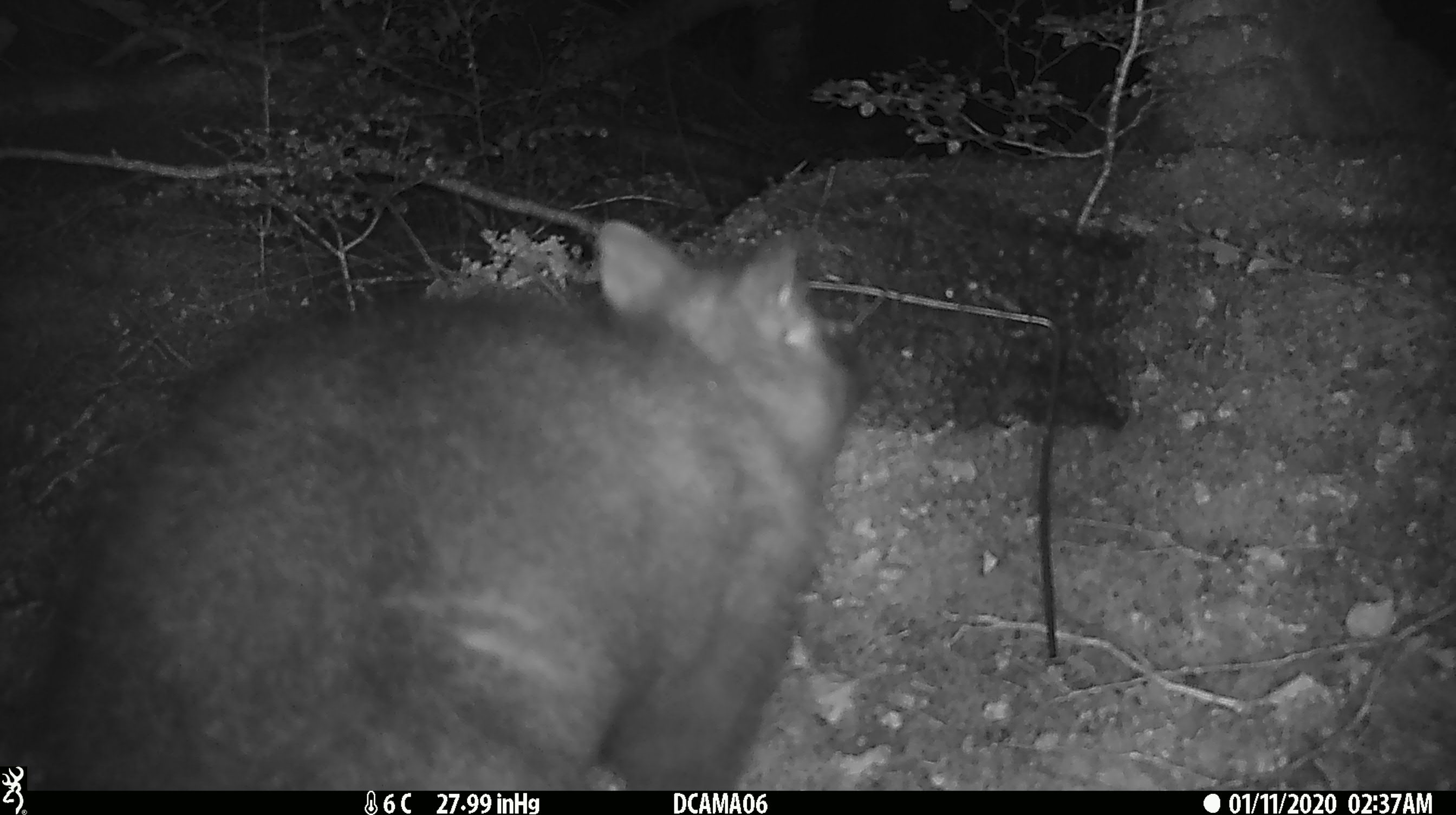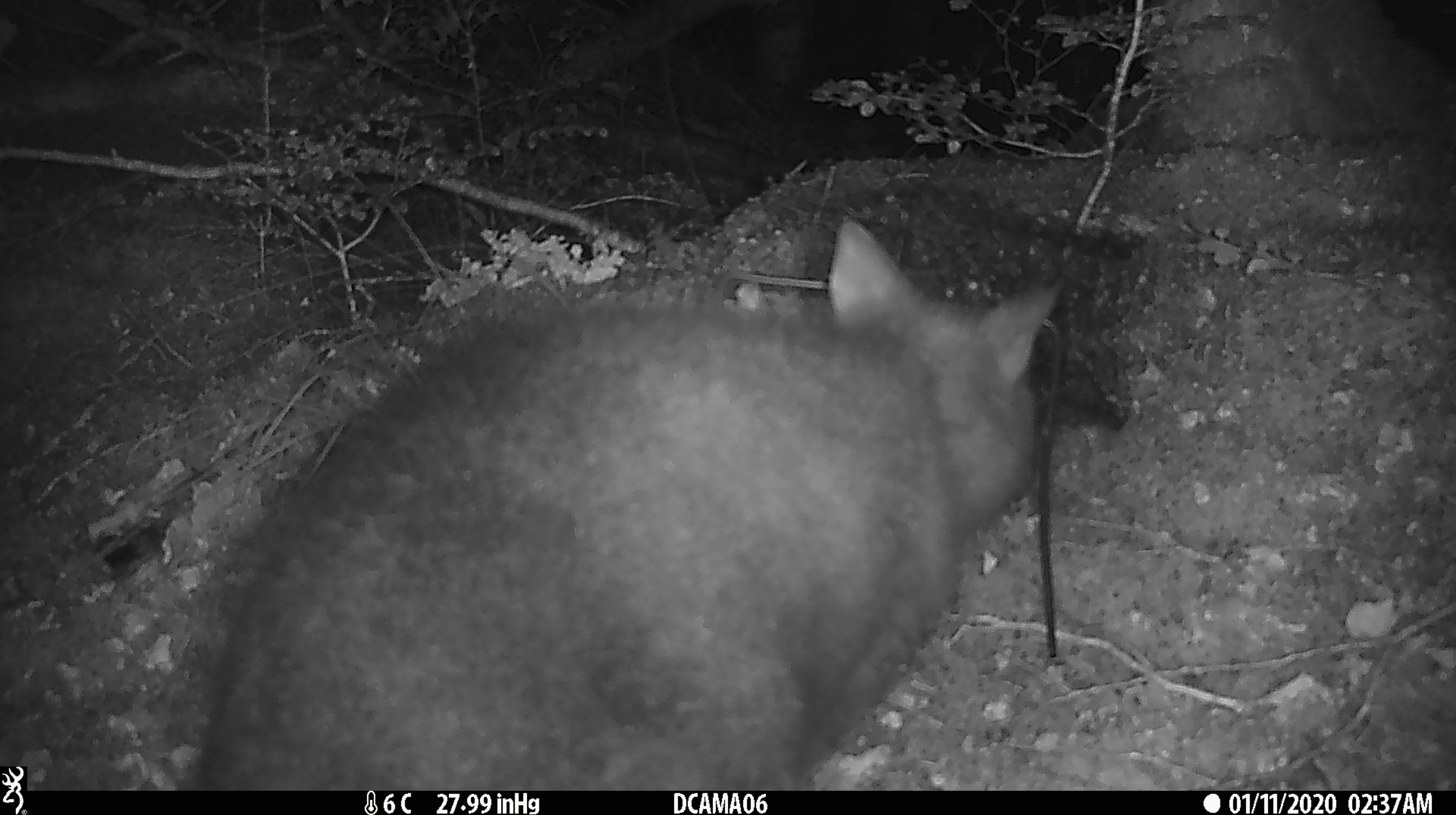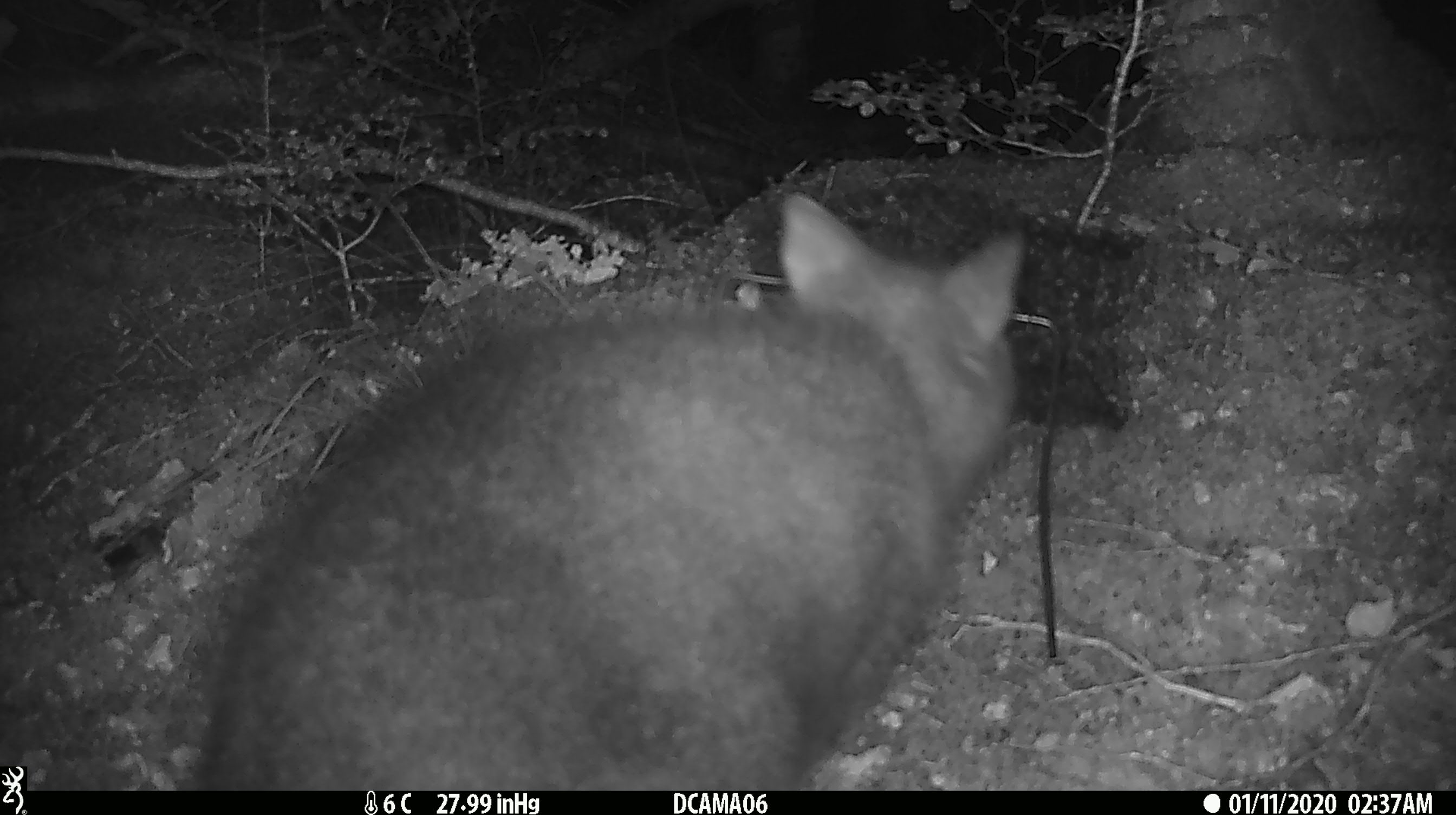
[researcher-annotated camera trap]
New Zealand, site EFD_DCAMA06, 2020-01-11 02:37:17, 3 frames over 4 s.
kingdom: Animalia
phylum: Chordata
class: Mammalia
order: Diprotodontia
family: Phalangeridae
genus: Trichosurus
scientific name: Trichosurus vulpecula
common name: common brushtail possum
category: possum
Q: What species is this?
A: Possum (common brushtail possum) (Trichosurus vulpecula).